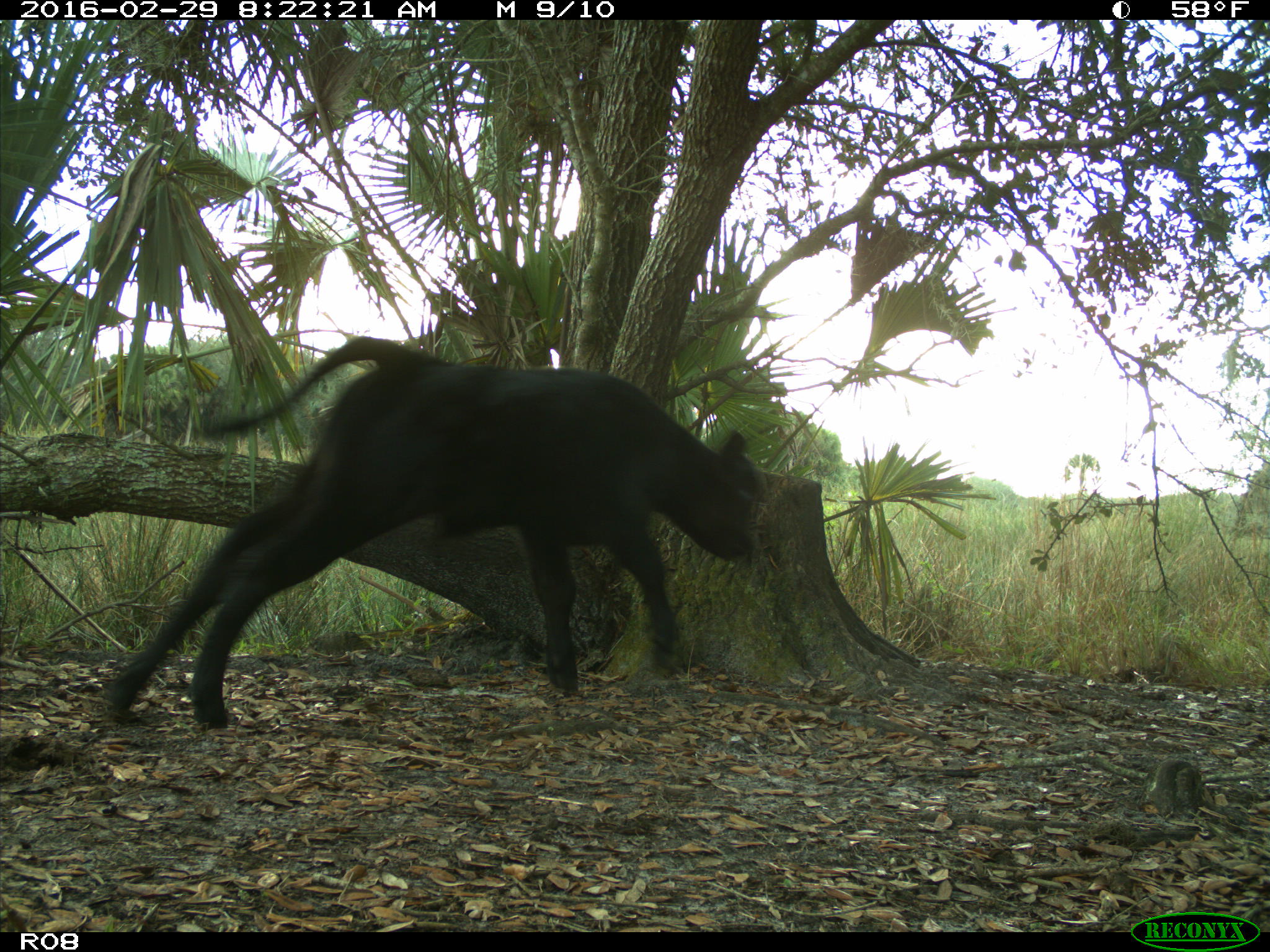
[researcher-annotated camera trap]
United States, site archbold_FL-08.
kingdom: Animalia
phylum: Chordata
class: Mammalia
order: Artiodactyla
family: Bovidae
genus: Bos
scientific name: Bos taurus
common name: domestic cow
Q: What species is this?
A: Bos taurus (domestic cow).